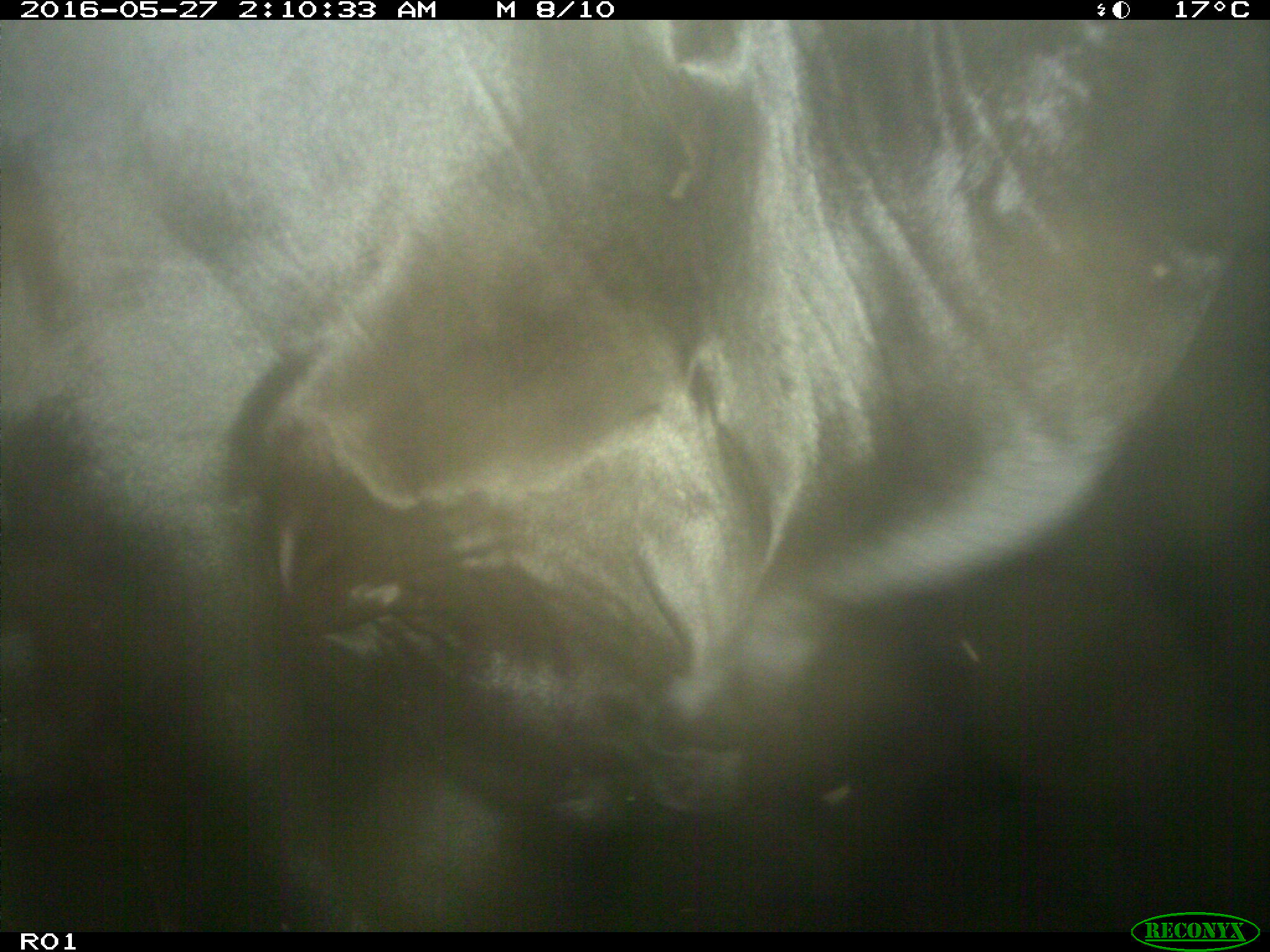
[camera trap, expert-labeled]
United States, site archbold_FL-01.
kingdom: Animalia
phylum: Chordata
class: Mammalia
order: Artiodactyla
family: Bovidae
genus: Bos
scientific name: Bos taurus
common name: domestic cow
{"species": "Bos taurus (domestic cow)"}